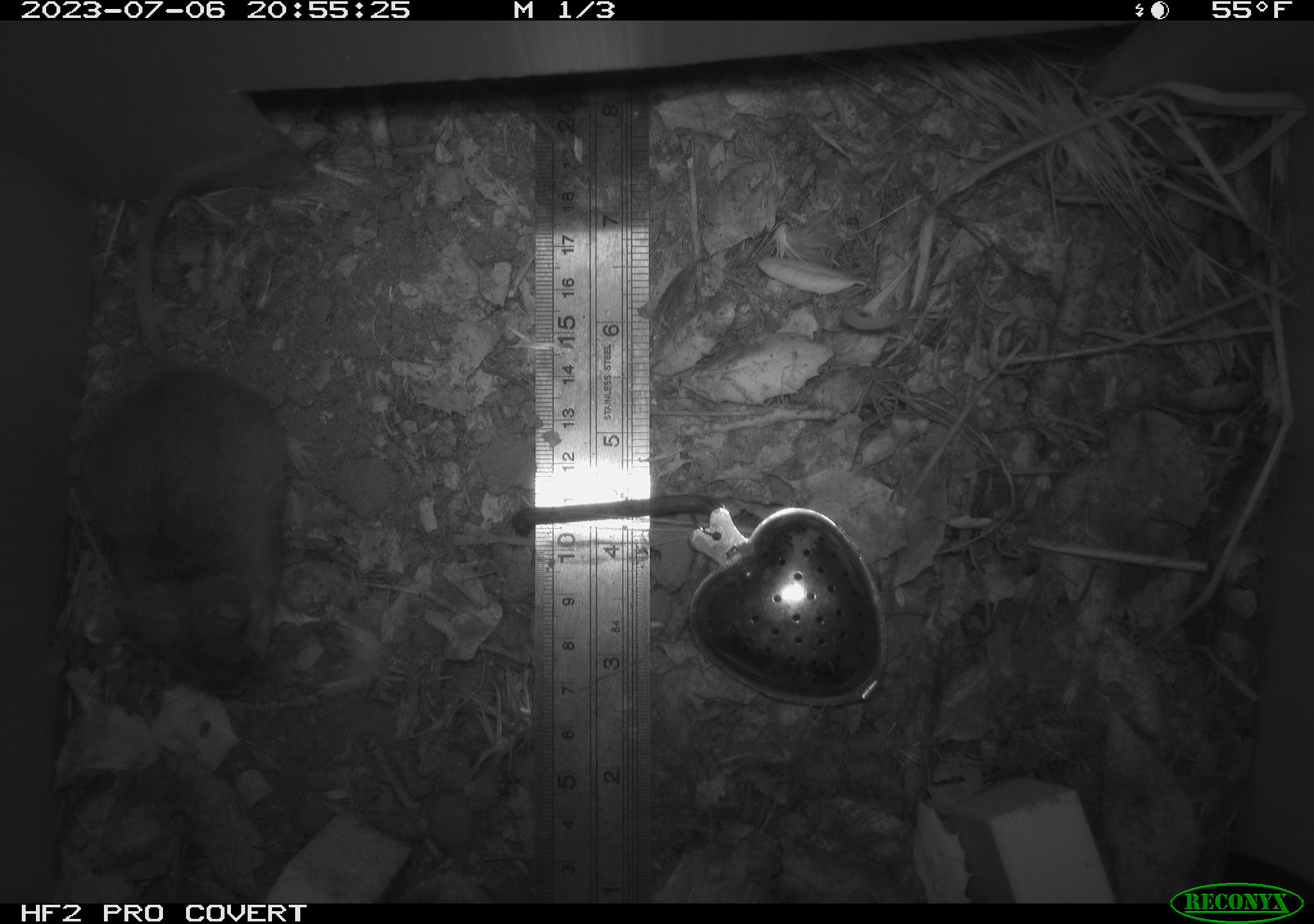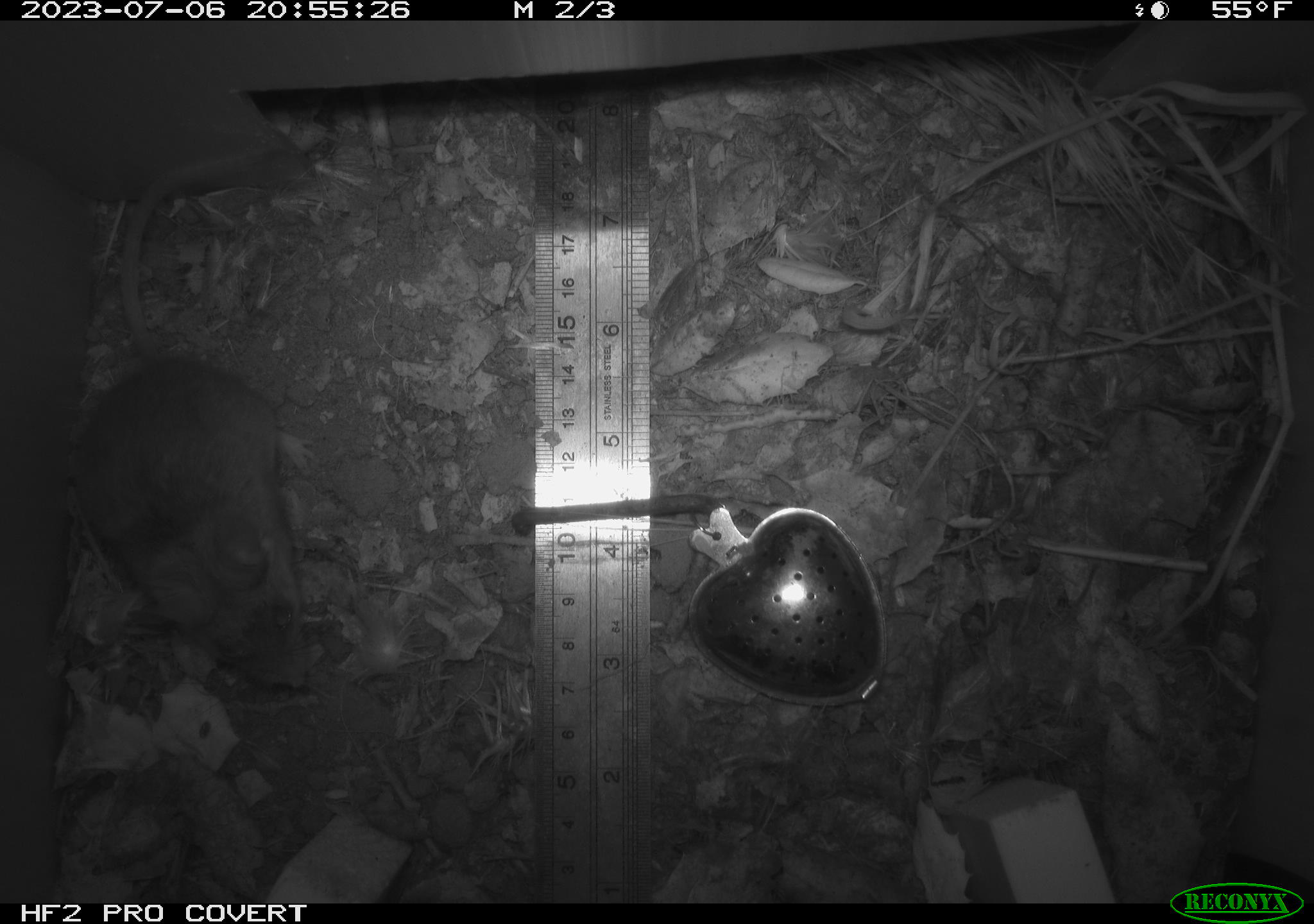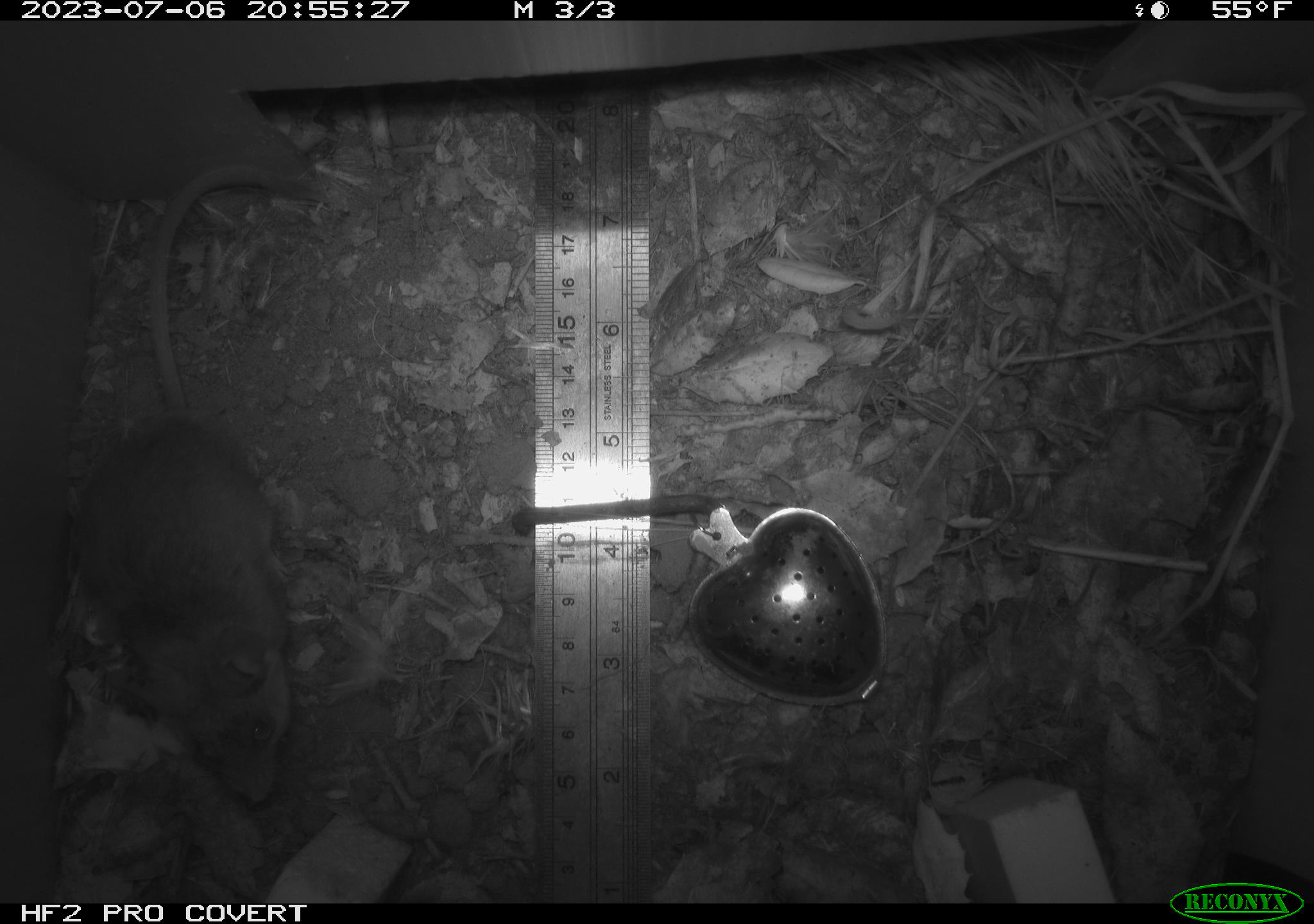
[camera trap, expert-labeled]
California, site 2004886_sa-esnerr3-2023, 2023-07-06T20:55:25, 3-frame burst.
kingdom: Animalia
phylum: Chordata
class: Mammalia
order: Rodentia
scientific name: Rodentia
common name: mouse species